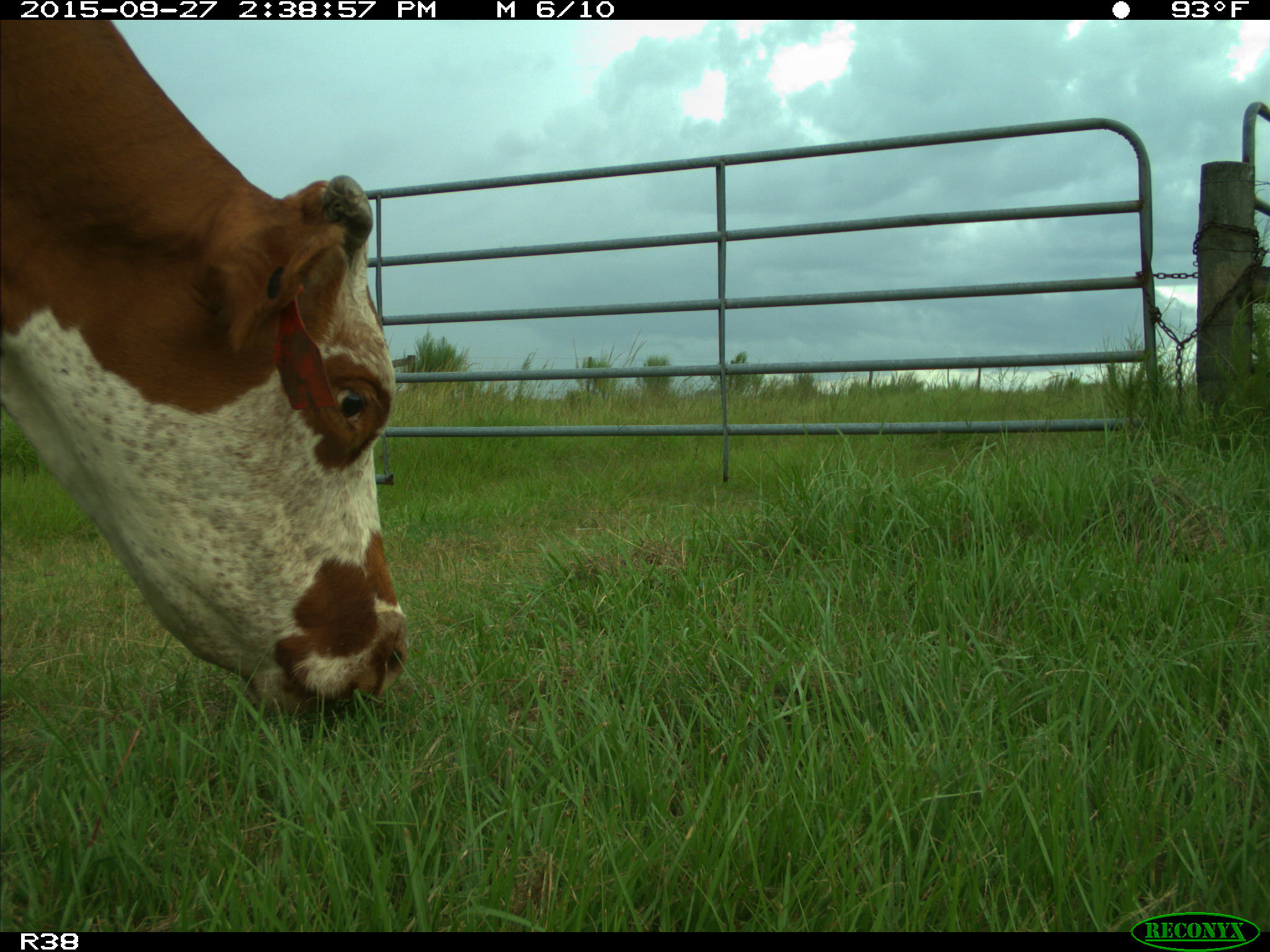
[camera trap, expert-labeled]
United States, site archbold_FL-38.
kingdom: Animalia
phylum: Chordata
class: Mammalia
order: Artiodactyla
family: Bovidae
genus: Bos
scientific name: Bos taurus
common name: domestic cow